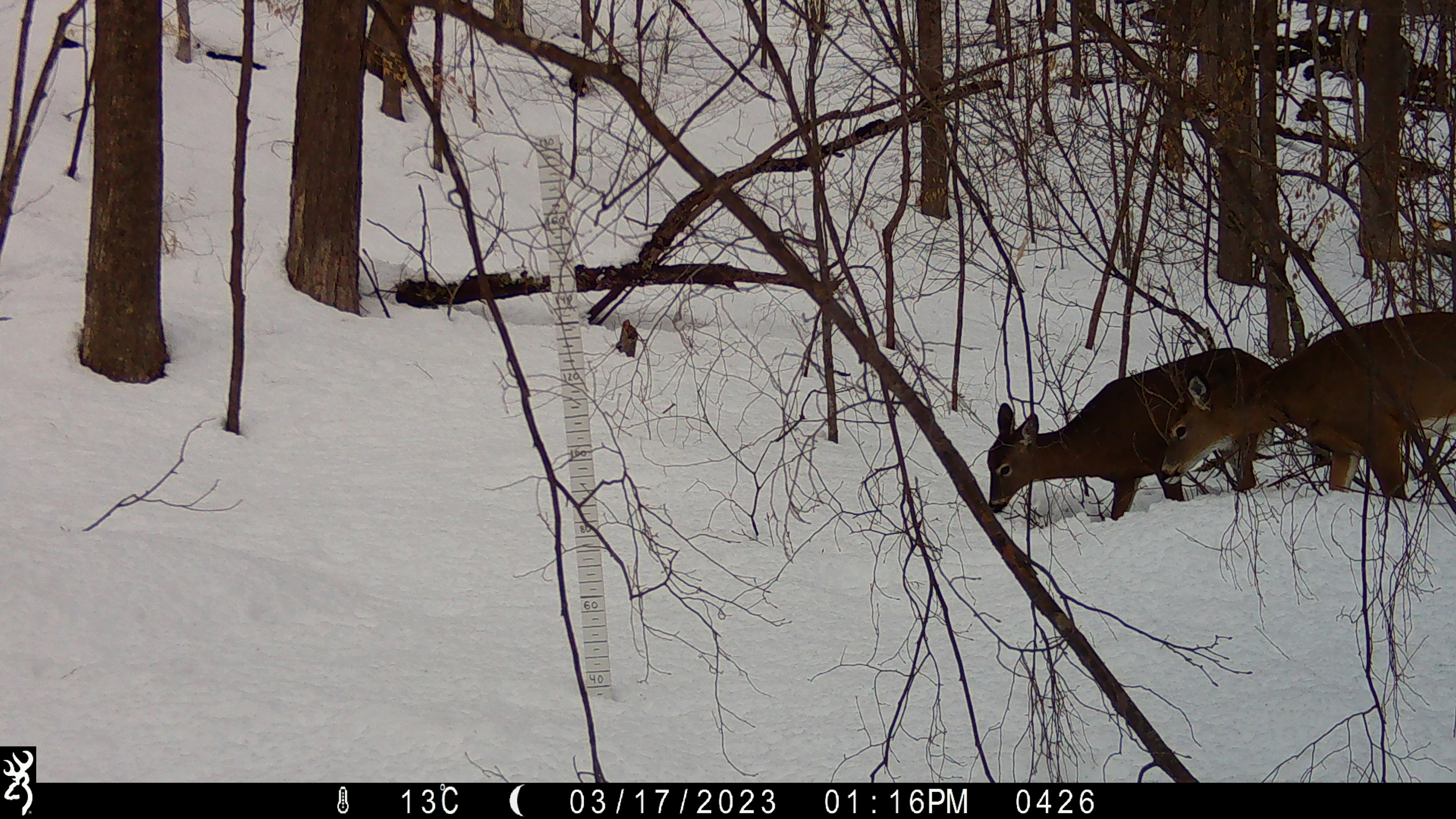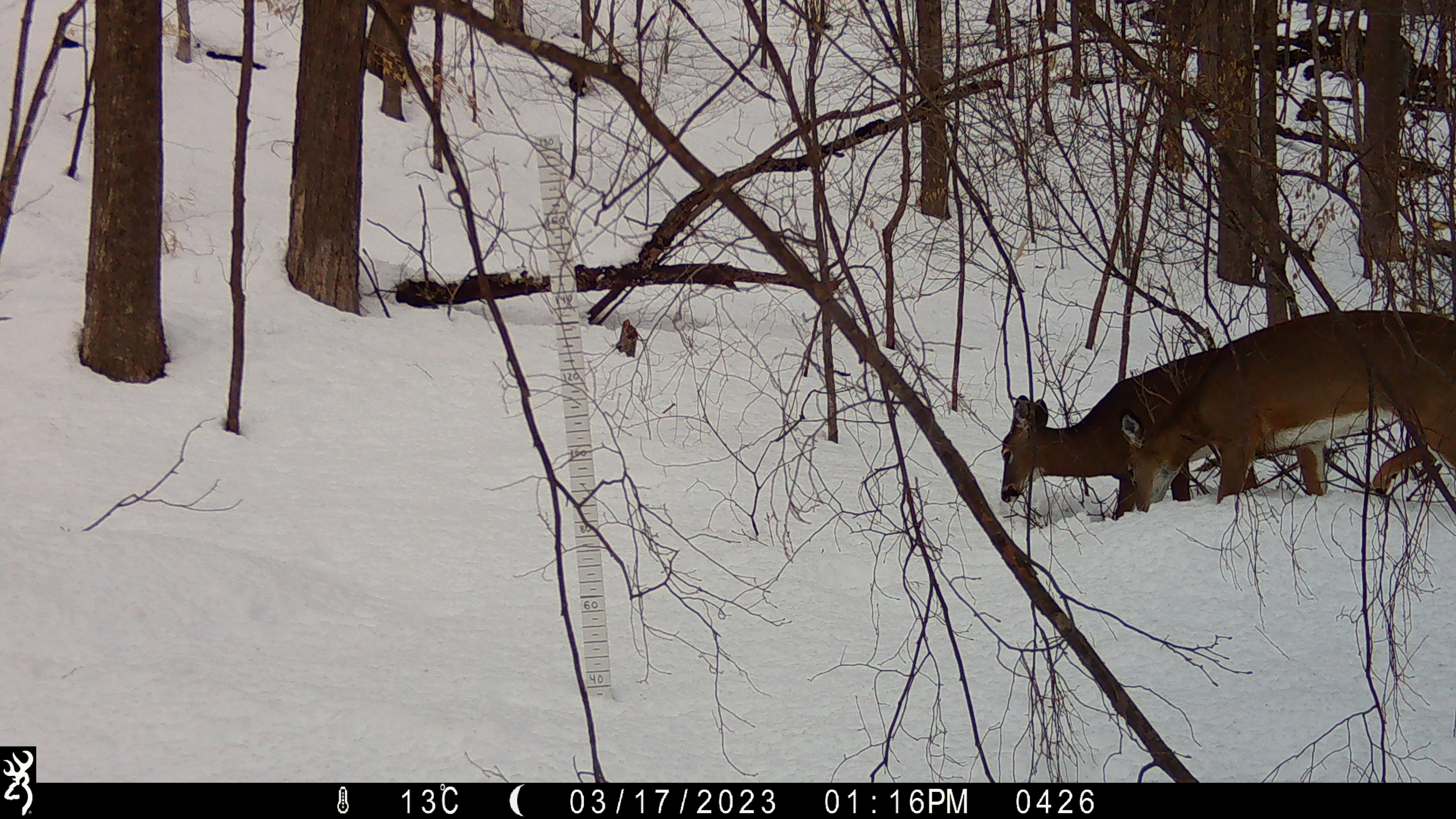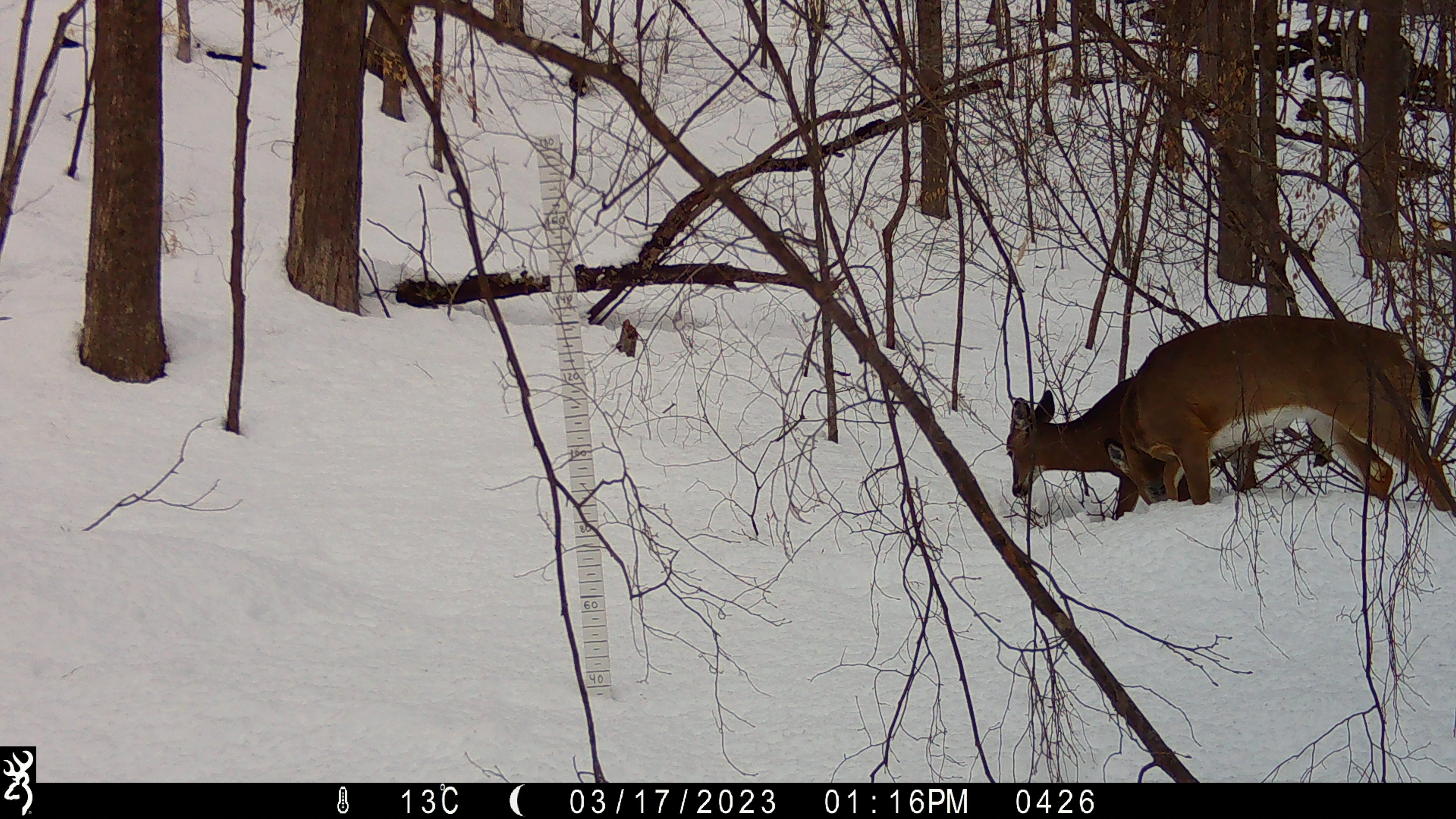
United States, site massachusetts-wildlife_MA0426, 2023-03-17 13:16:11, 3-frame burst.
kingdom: Animalia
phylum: Chordata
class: Mammalia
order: Artiodactyla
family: Cervidae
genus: Odocoileus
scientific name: Odocoileus virginianus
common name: white-tailed deer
White-tailed deer (Odocoileus virginianus).